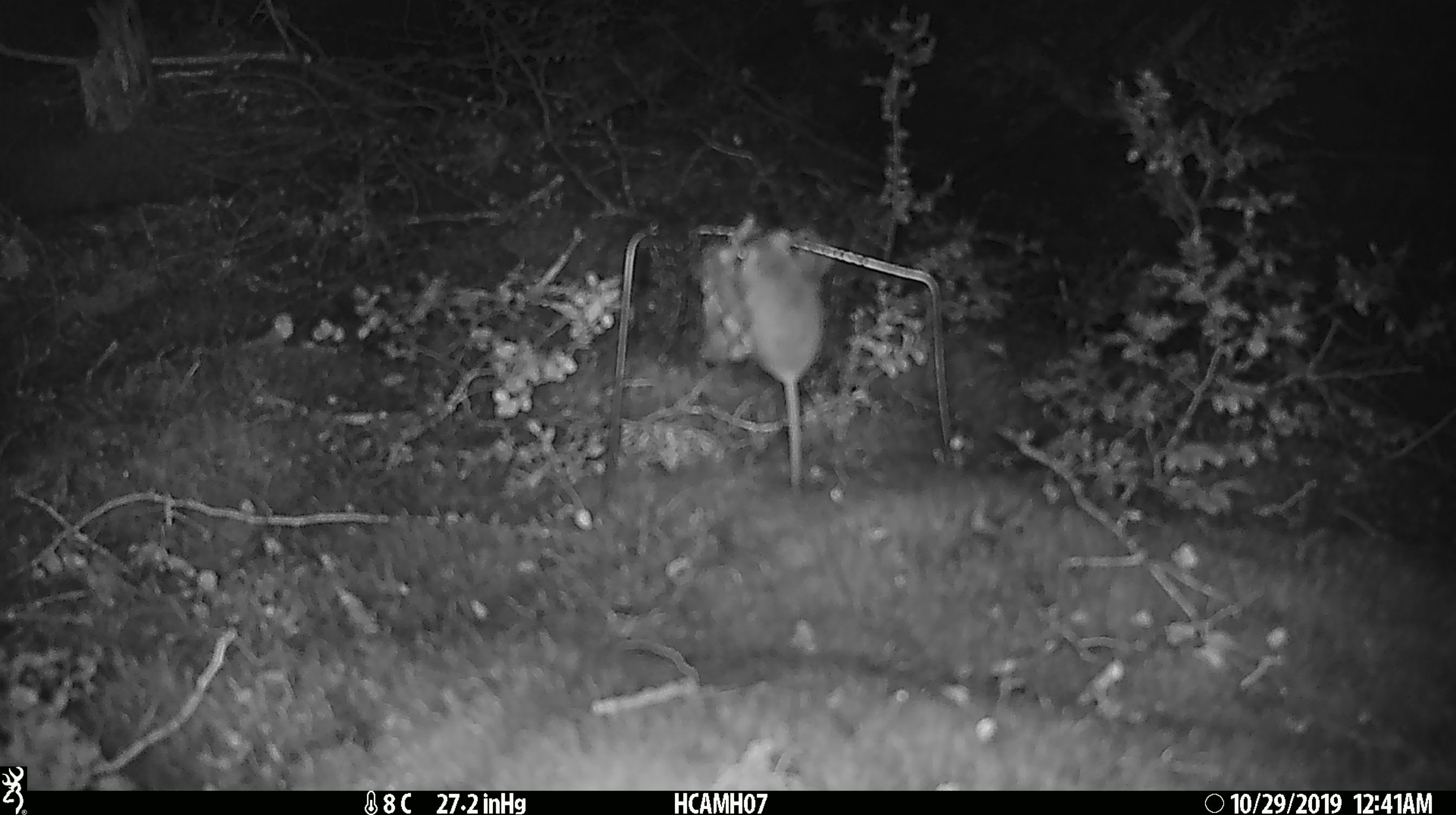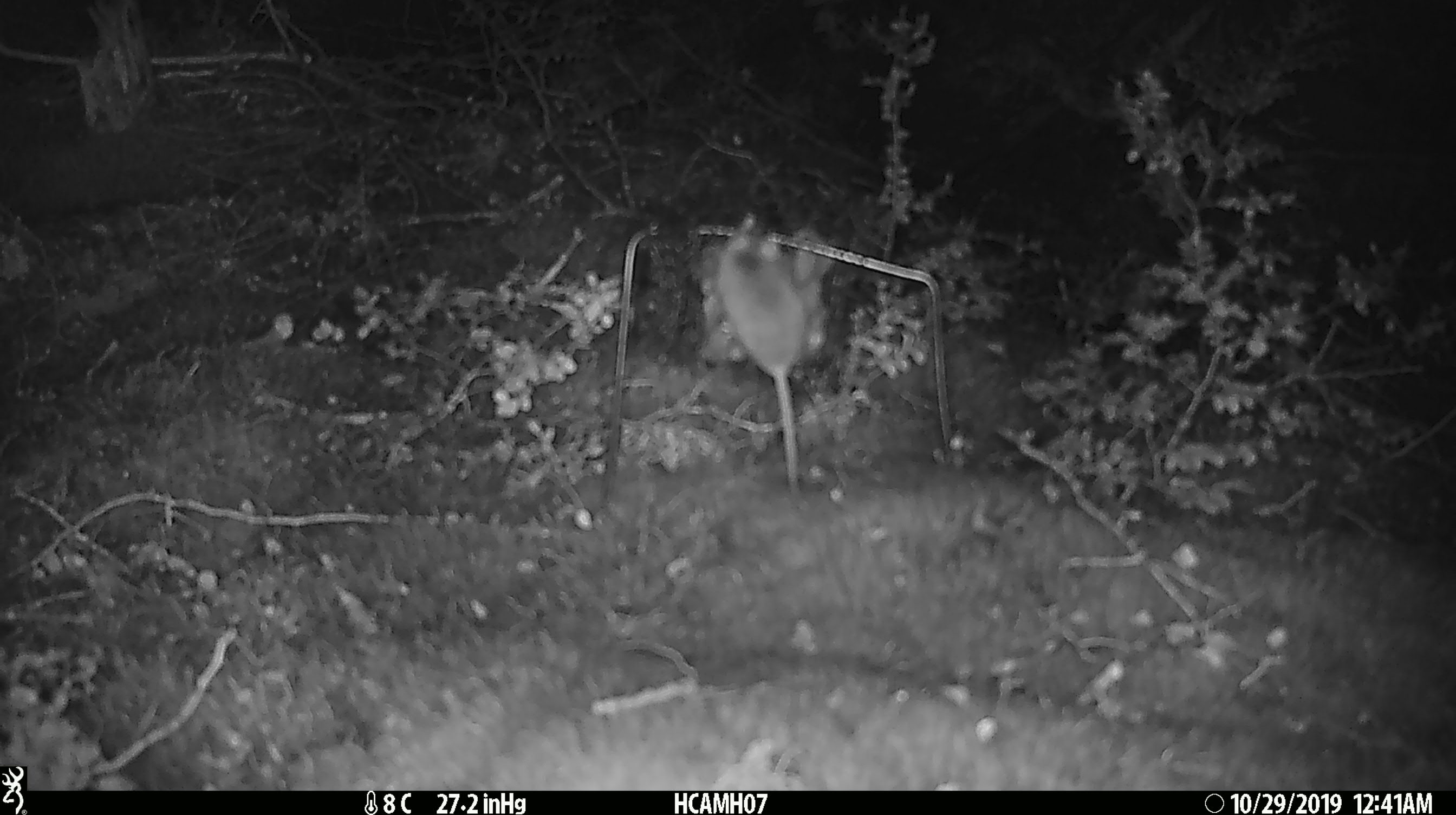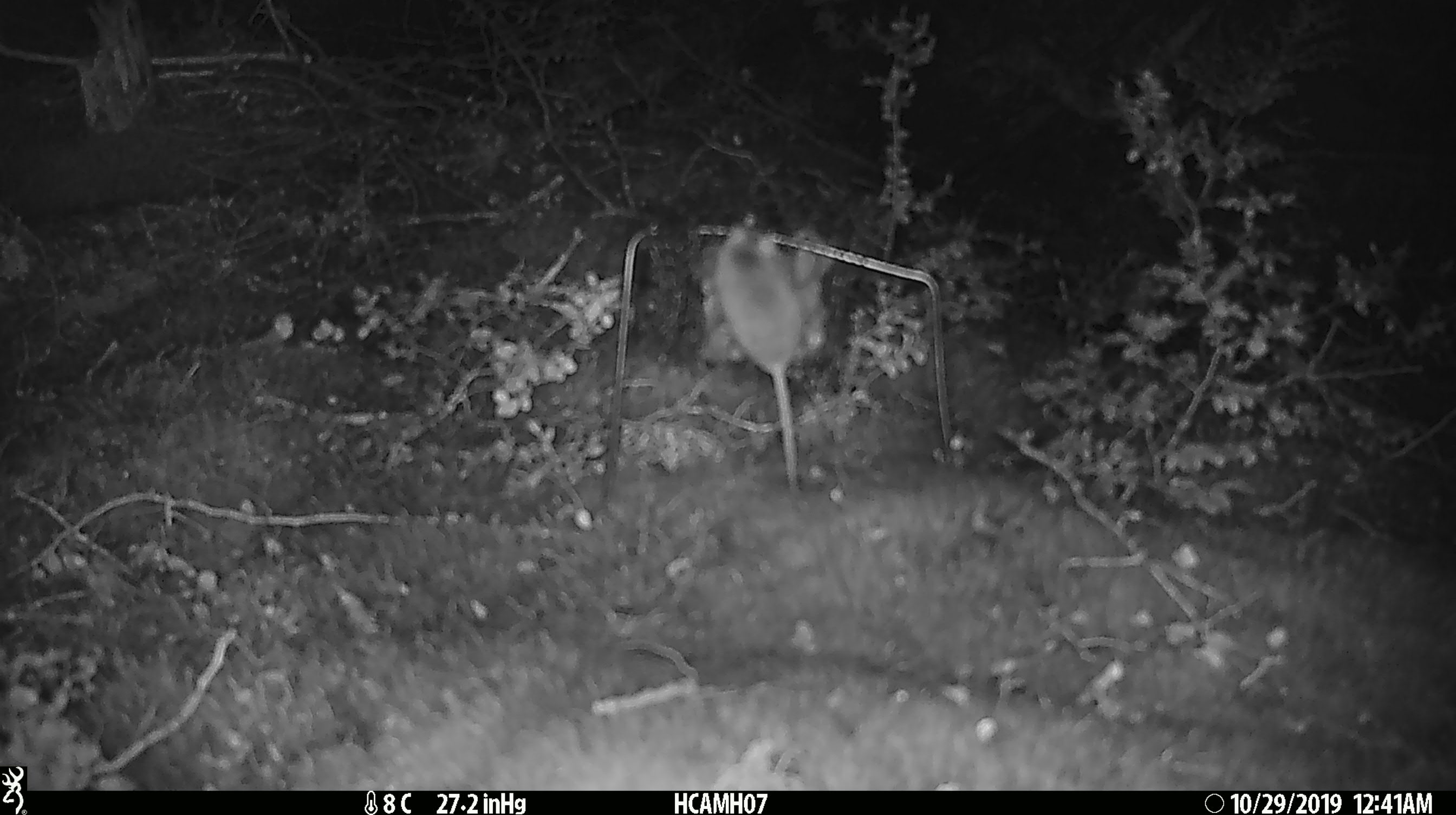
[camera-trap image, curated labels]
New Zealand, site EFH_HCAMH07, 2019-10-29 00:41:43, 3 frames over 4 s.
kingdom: Animalia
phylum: Chordata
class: Mammalia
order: Rodentia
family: Muridae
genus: Mus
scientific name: Mus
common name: mouse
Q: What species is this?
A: Mouse (Mus).